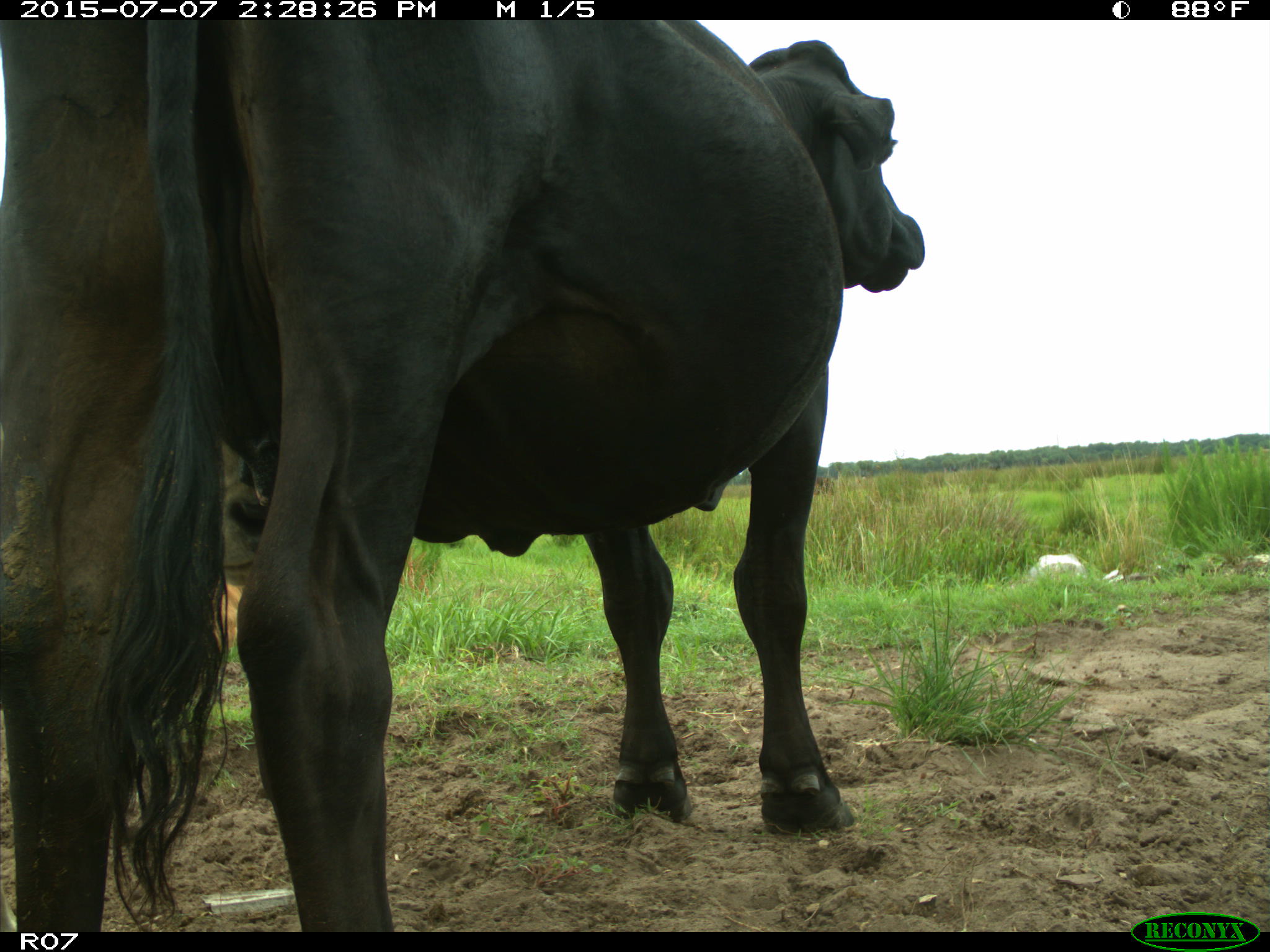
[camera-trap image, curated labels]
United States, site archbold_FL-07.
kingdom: Animalia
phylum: Chordata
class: Mammalia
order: Artiodactyla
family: Bovidae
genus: Bos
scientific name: Bos taurus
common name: domestic cow